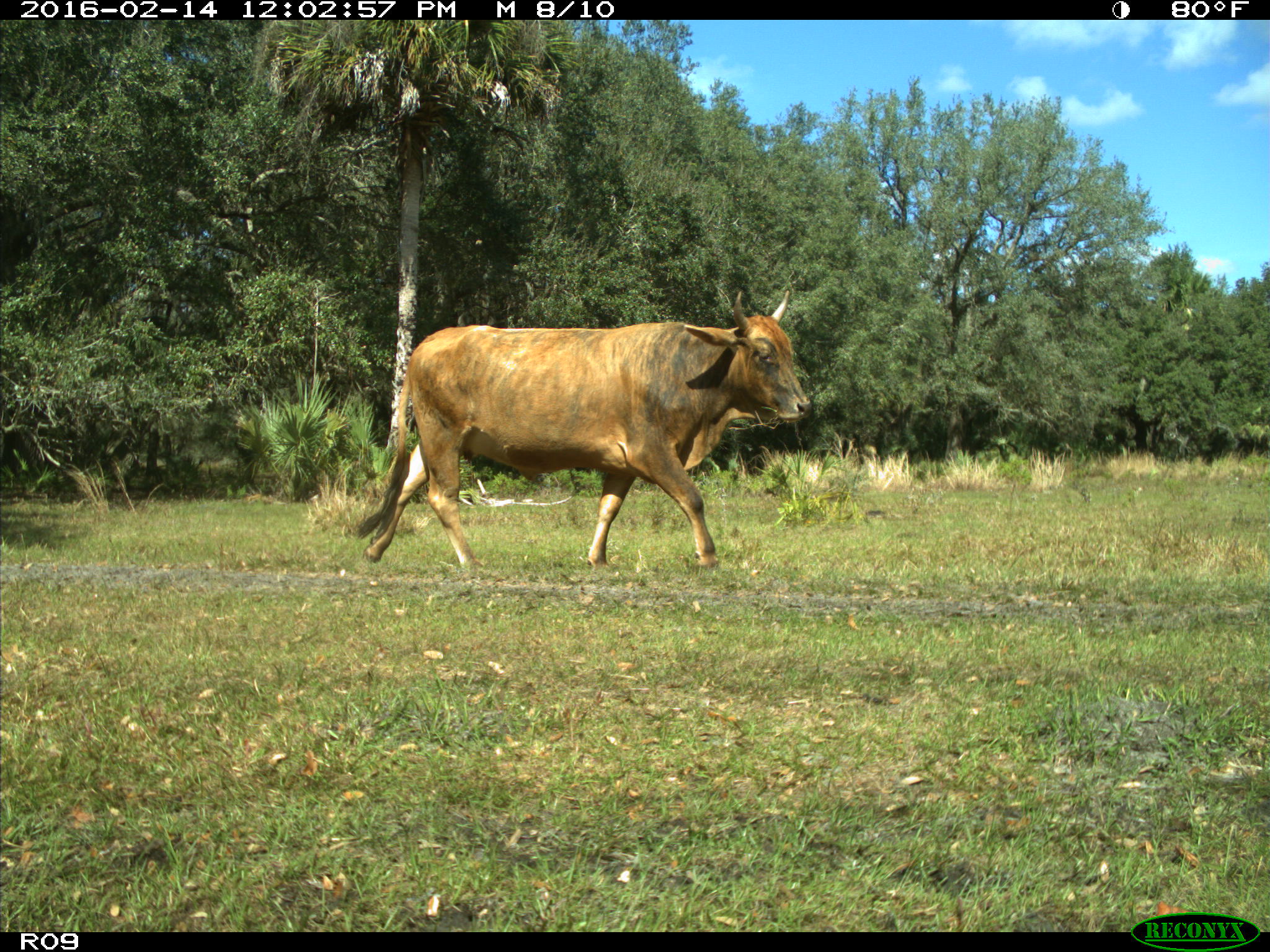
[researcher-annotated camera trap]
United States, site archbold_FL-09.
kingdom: Animalia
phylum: Chordata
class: Mammalia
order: Artiodactyla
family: Bovidae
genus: Bos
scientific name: Bos taurus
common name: domestic cow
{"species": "Bos taurus (domestic cow)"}